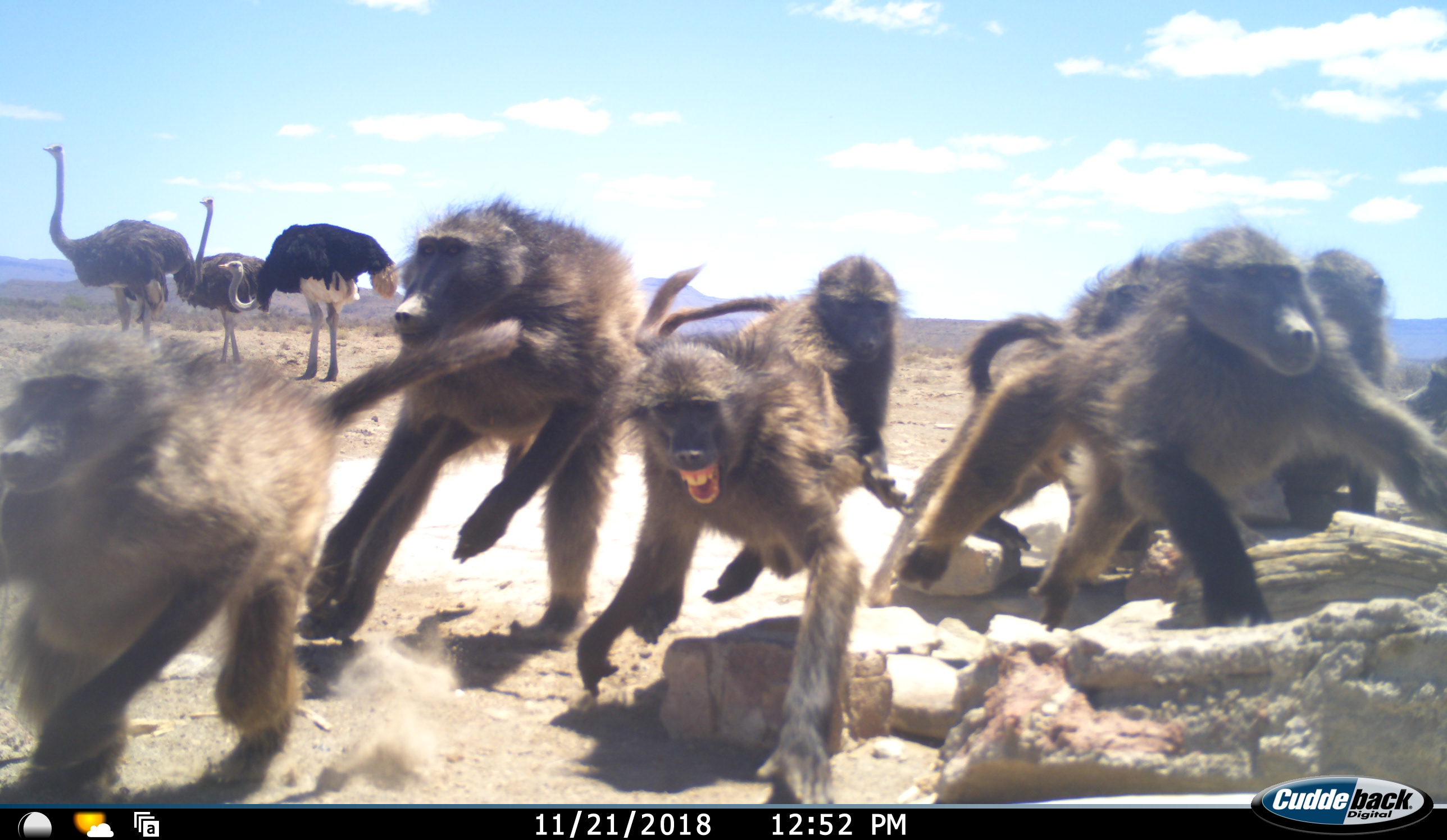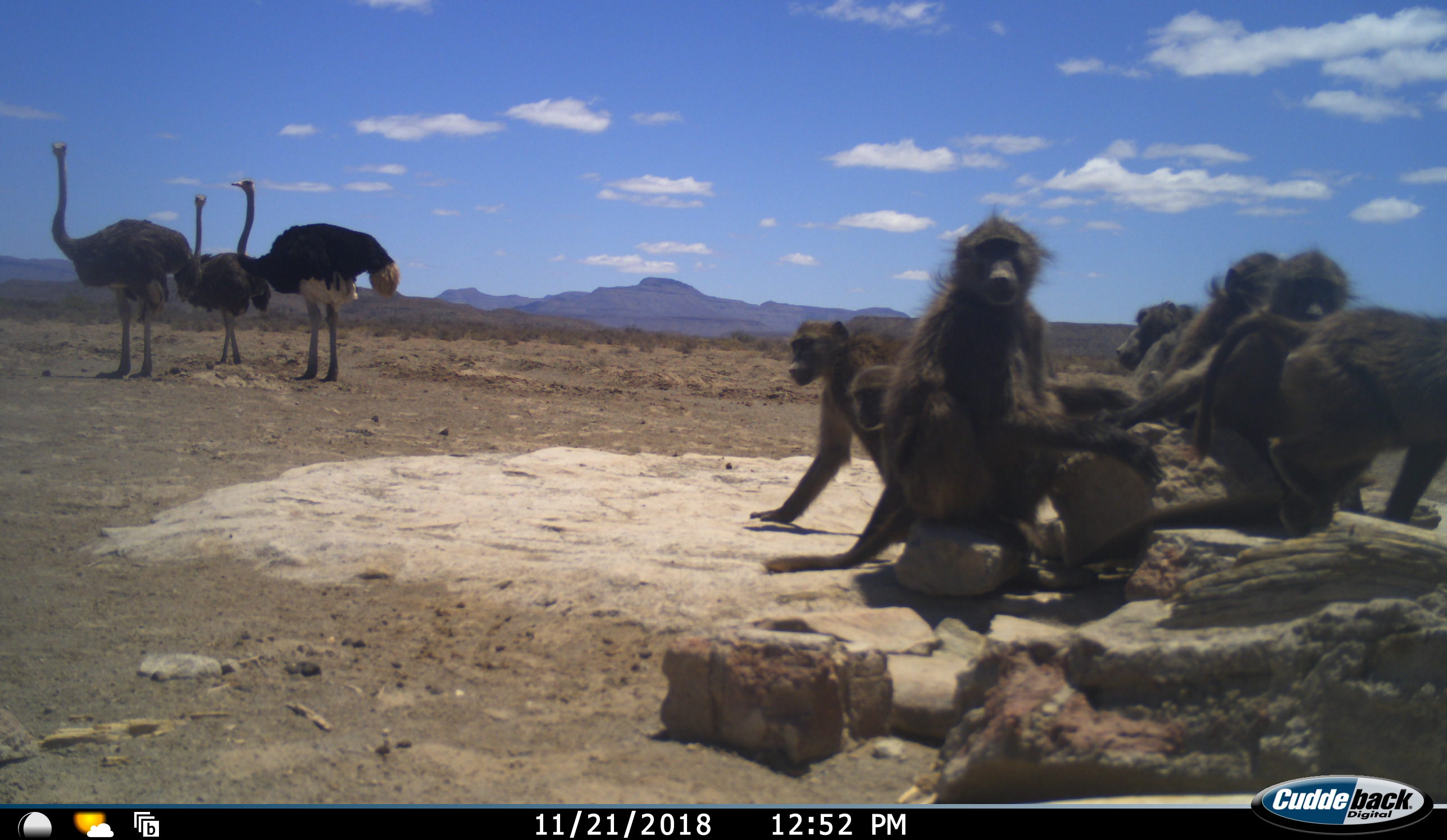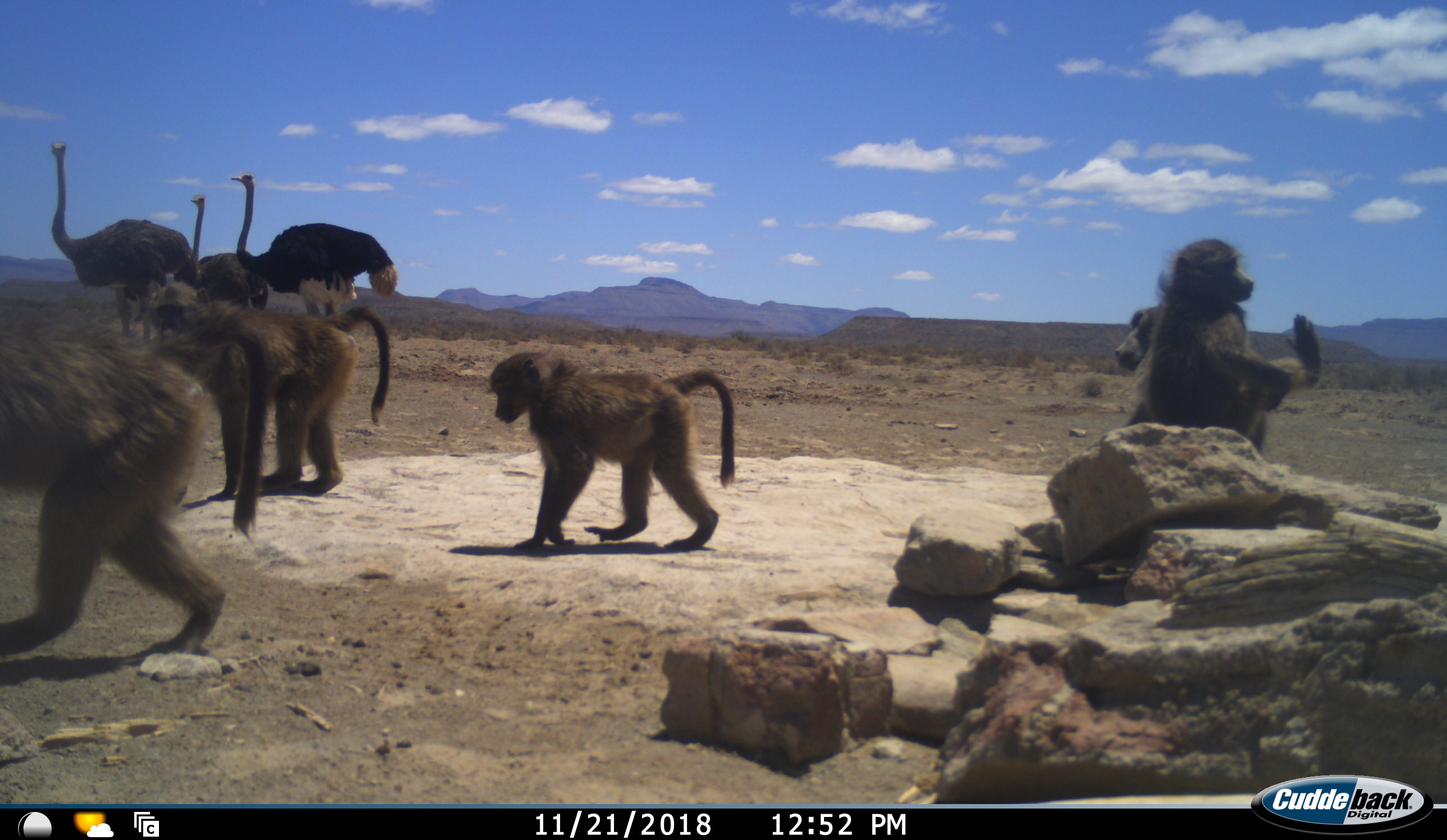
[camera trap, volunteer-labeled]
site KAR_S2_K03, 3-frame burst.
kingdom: Animalia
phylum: Chordata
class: Mammalia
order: Primates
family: Cercopithecidae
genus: Papio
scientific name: Papio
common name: baboon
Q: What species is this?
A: Baboon (Papio).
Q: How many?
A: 8.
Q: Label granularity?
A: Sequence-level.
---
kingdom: Animalia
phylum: Chordata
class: Aves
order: Struthioniformes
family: Struthionidae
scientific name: Struthionidae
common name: ostrich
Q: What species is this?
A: Ostrich (Struthionidae).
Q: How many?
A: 3.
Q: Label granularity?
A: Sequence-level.